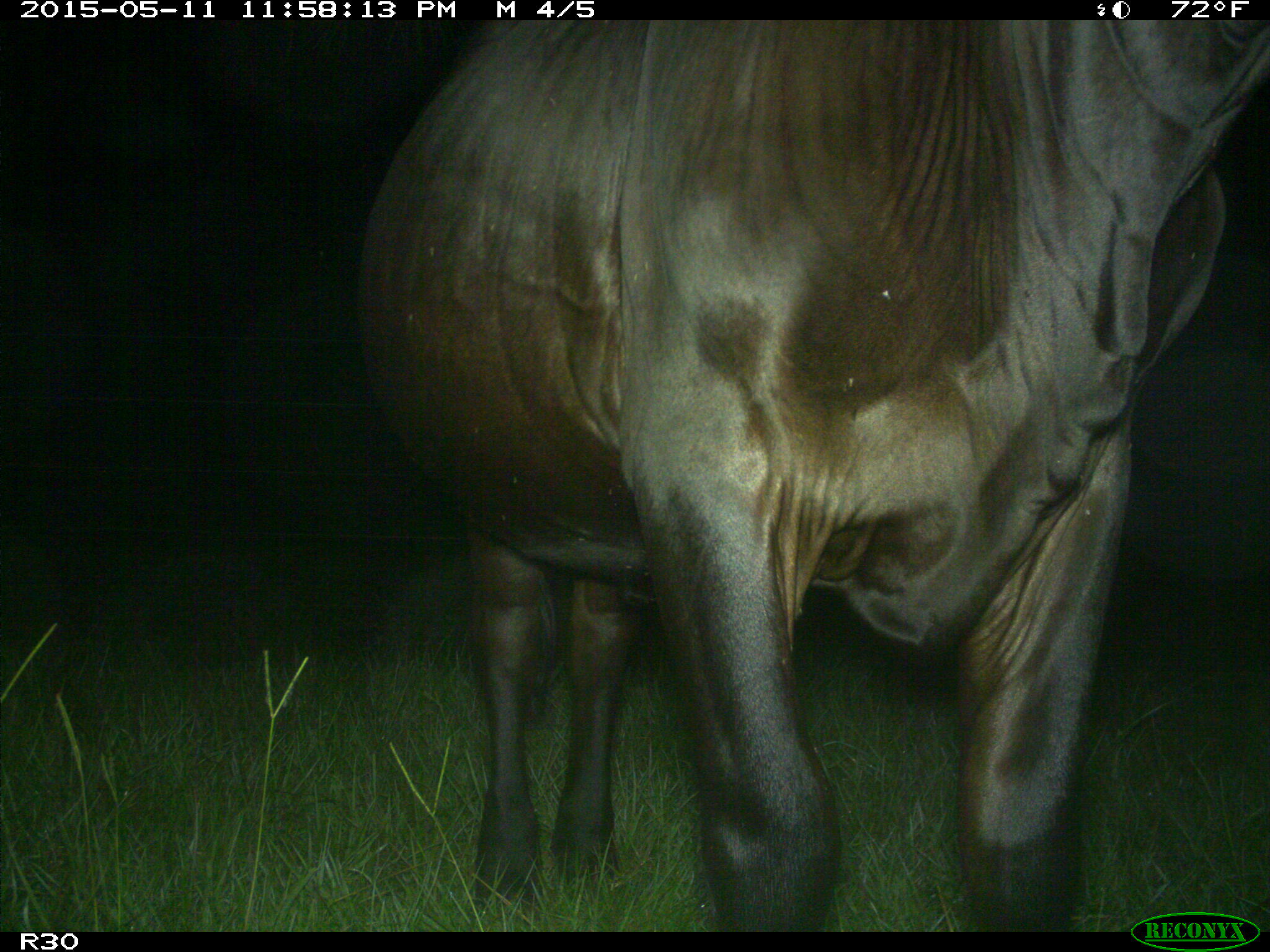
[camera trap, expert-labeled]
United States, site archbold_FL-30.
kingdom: Animalia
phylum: Chordata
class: Mammalia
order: Artiodactyla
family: Bovidae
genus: Bos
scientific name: Bos taurus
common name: domestic cow